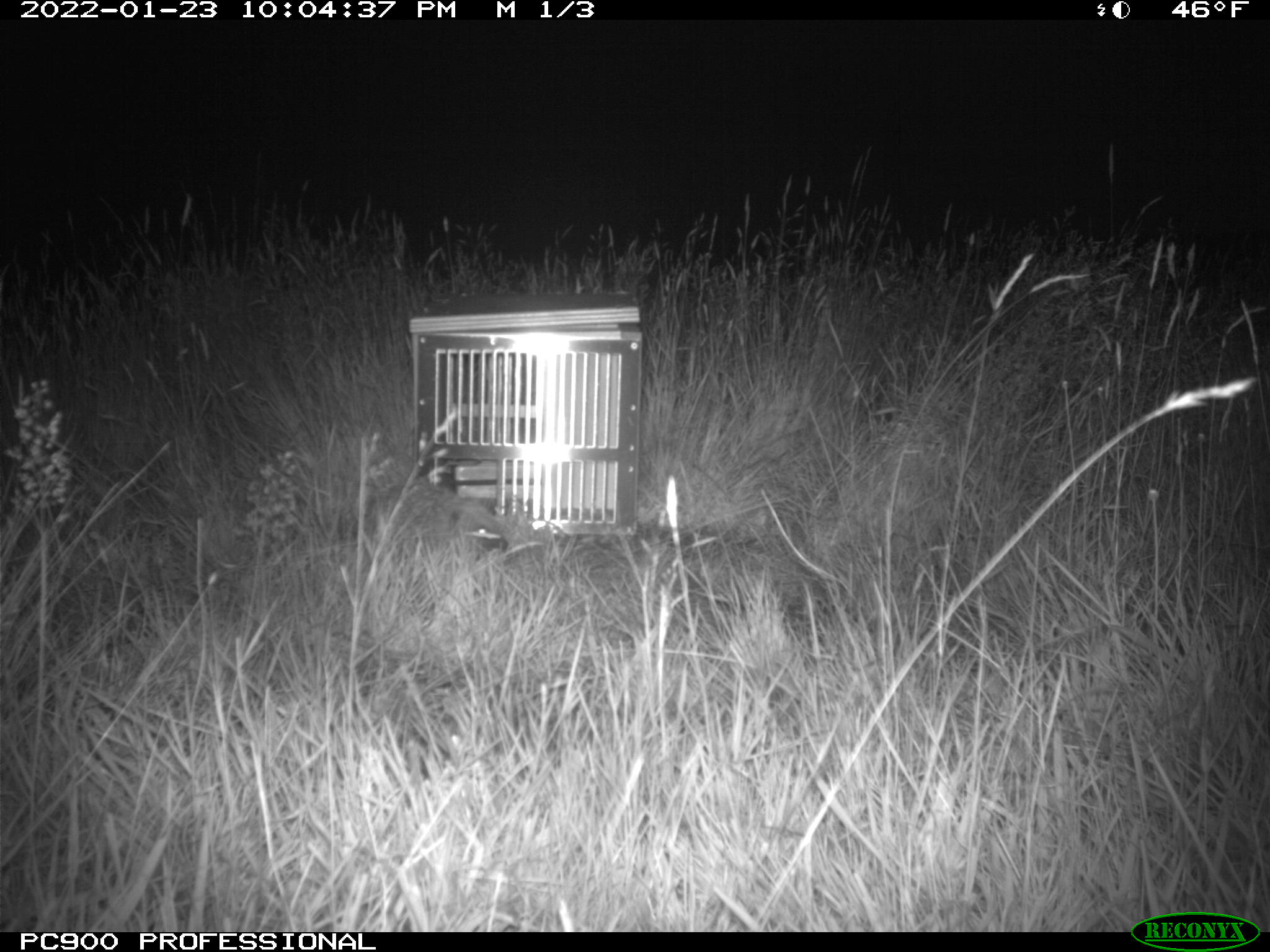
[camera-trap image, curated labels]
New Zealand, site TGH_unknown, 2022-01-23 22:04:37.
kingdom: Animalia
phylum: Chordata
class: Mammalia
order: Eulipotyphla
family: Erinaceidae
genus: Erinaceus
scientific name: Erinaceus europaeus europaeus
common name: european hedgehog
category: hedgehog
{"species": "hedgehog (european hedgehog) (Erinaceus europaeus europaeus)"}